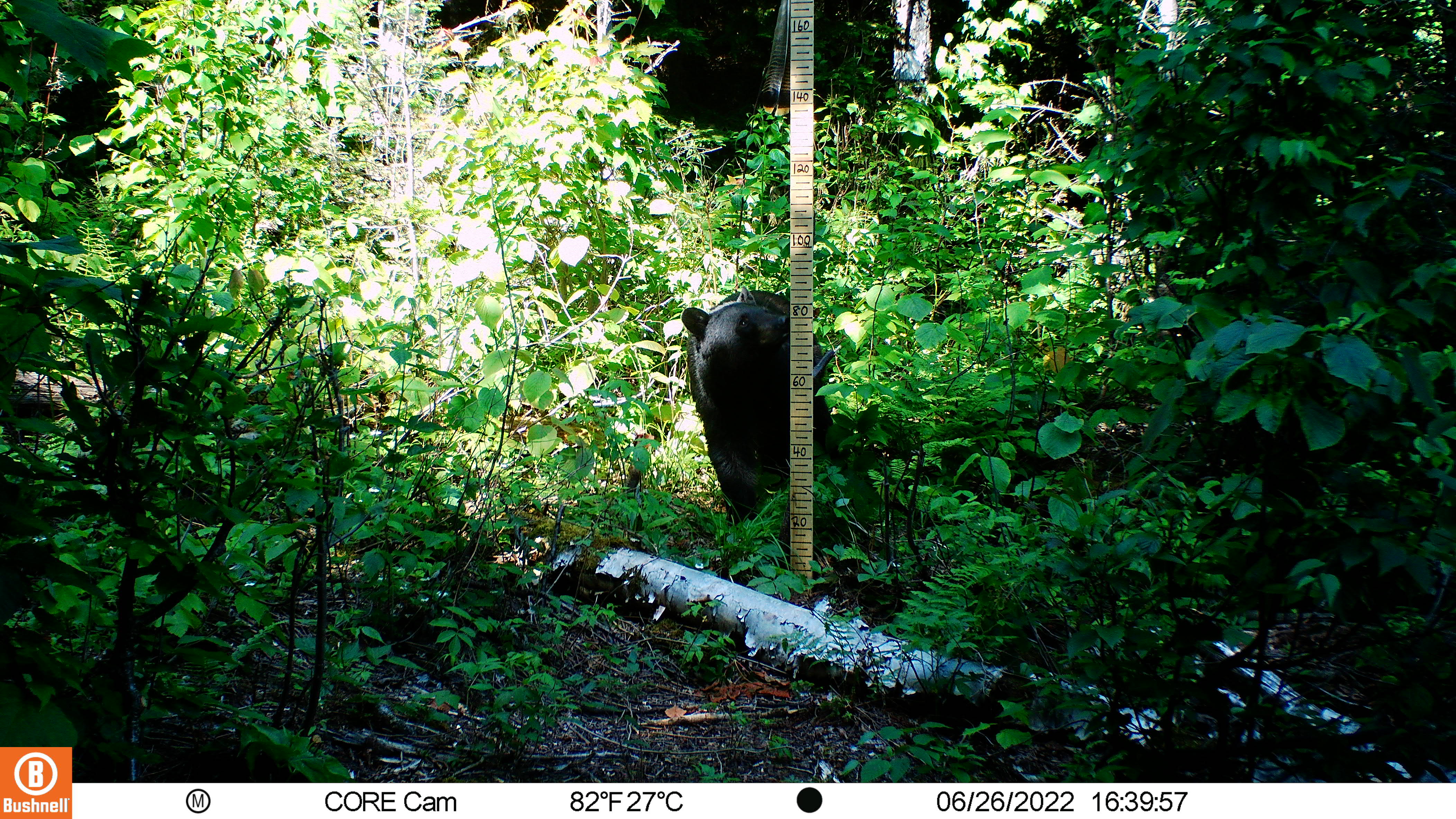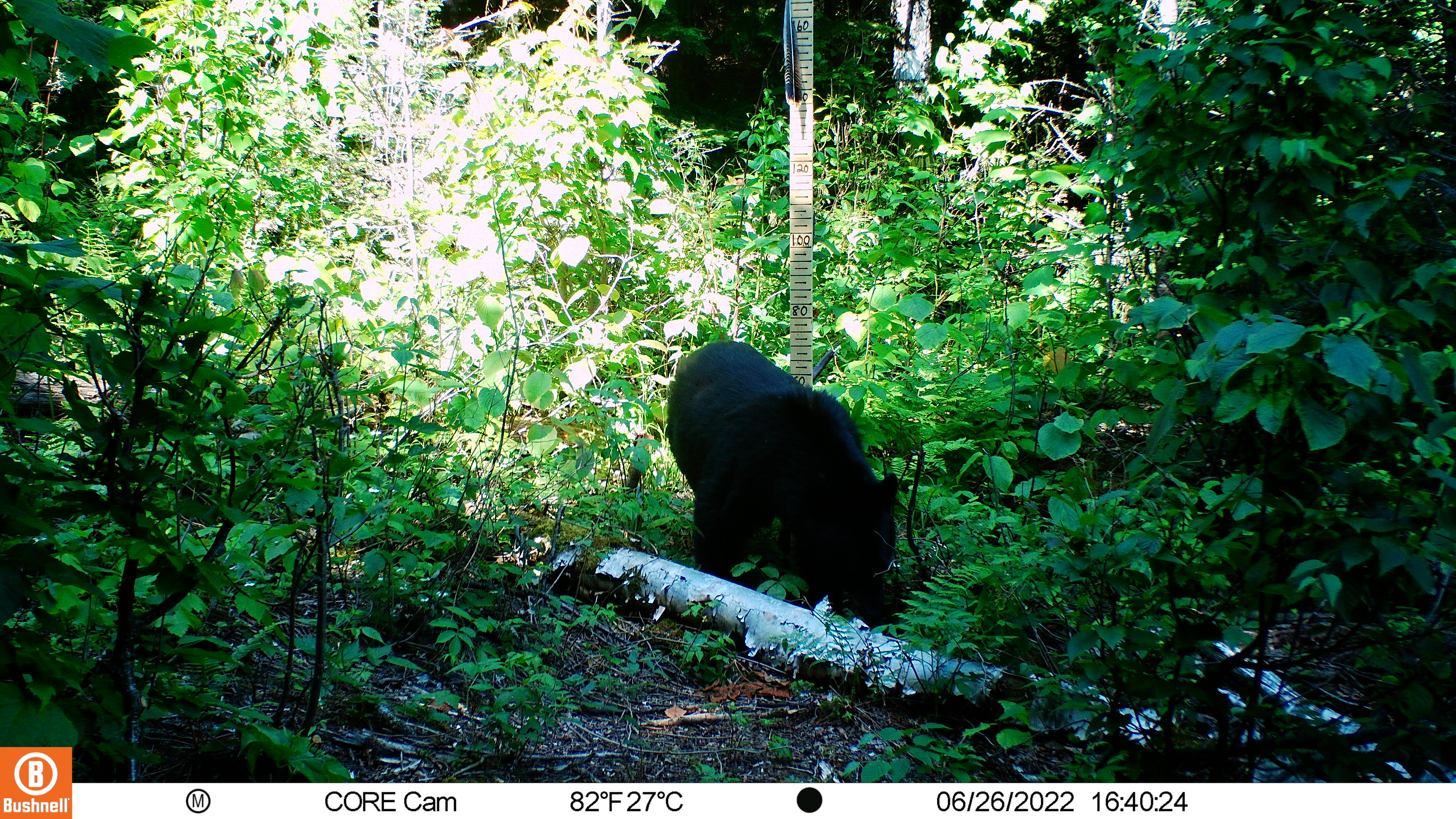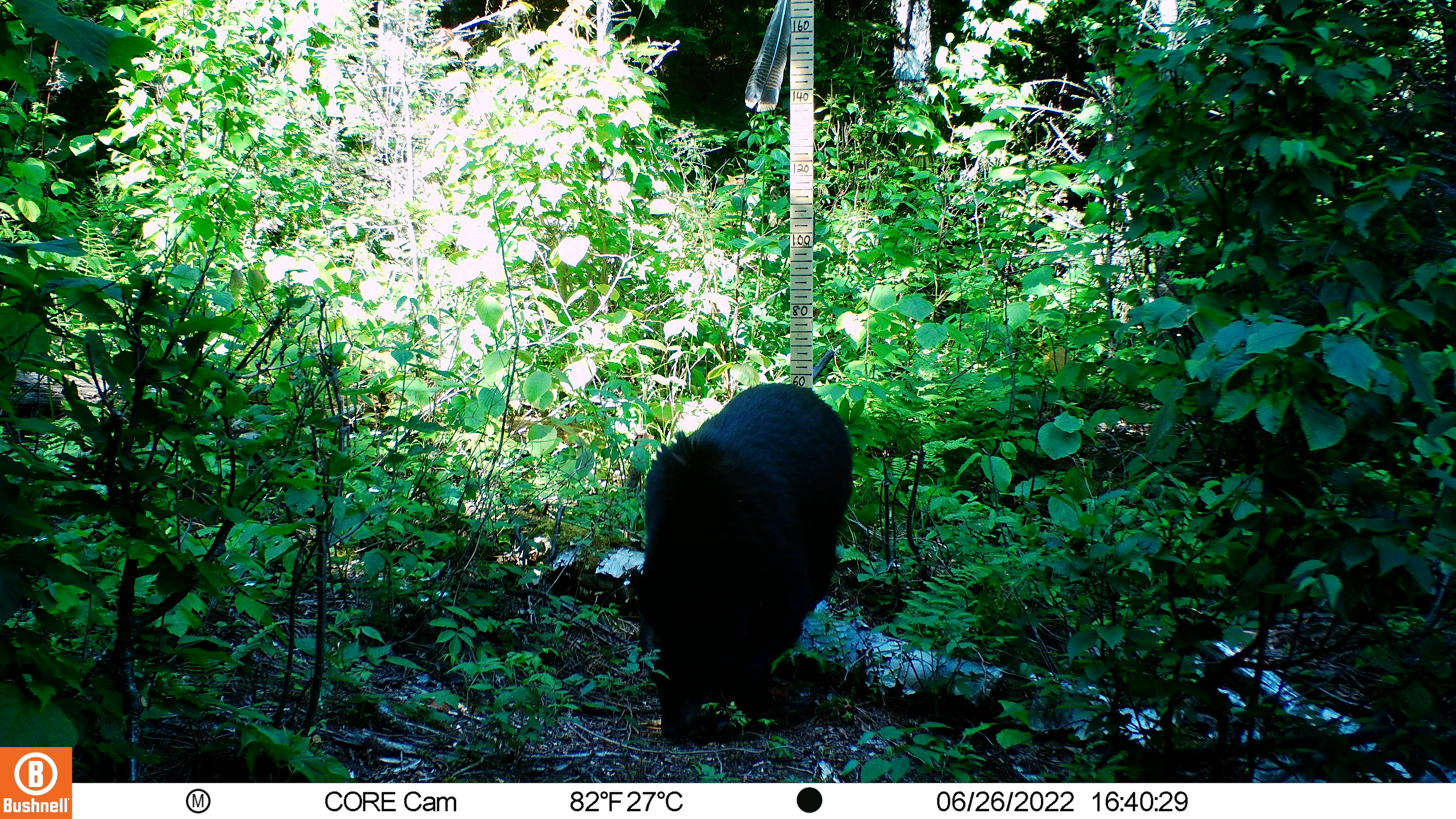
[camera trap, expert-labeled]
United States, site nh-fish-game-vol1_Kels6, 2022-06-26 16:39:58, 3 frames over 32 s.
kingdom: Animalia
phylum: Chordata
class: Mammalia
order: Carnivora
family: Ursidae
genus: Ursus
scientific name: Ursus americanus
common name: black bear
Black bear (Ursus americanus).